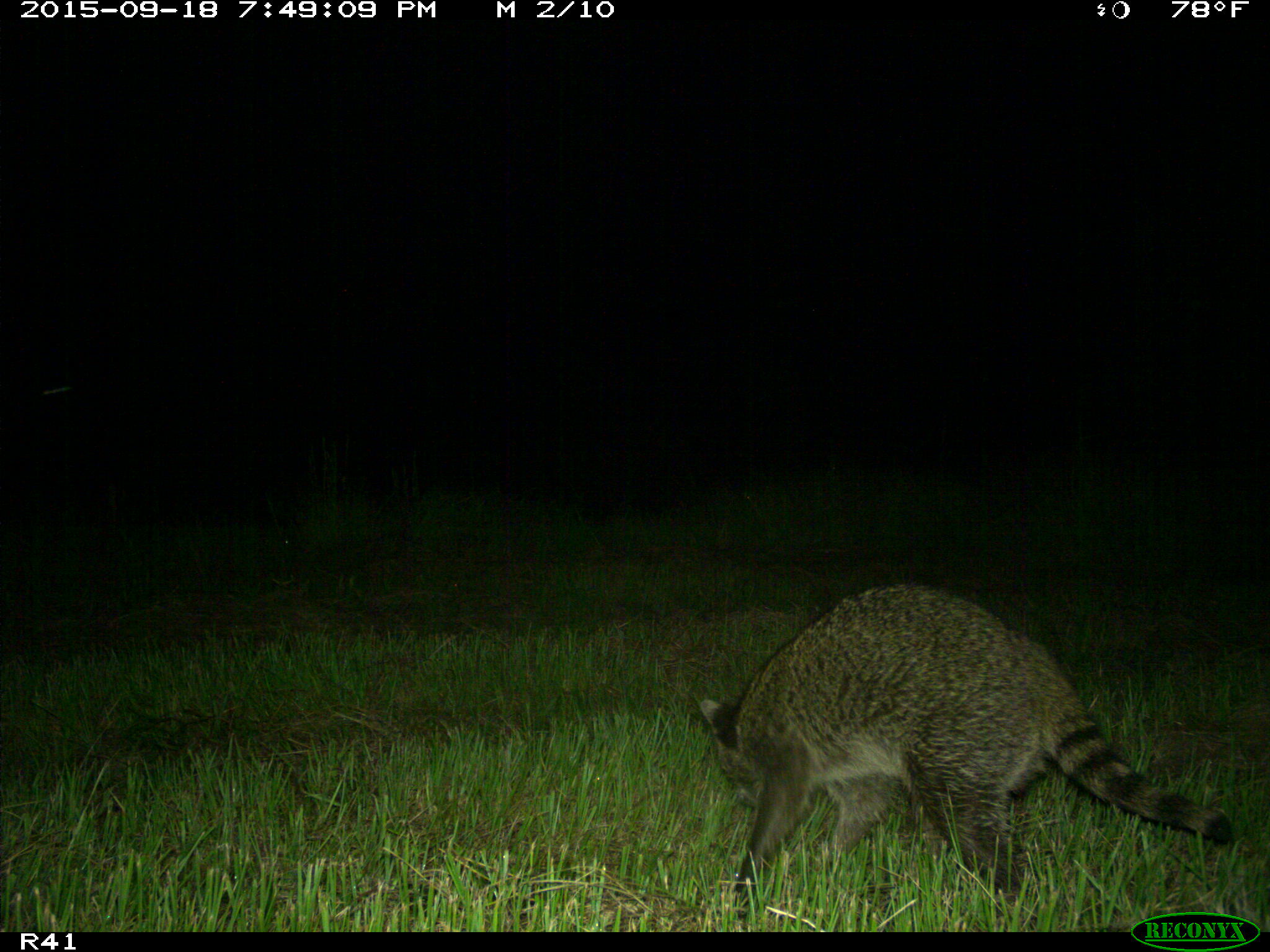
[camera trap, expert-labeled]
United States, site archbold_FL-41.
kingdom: Animalia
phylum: Chordata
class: Mammalia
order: Carnivora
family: Procyonidae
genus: Procyon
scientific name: Procyon lotor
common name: common raccoon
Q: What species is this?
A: Procyon lotor (common raccoon).